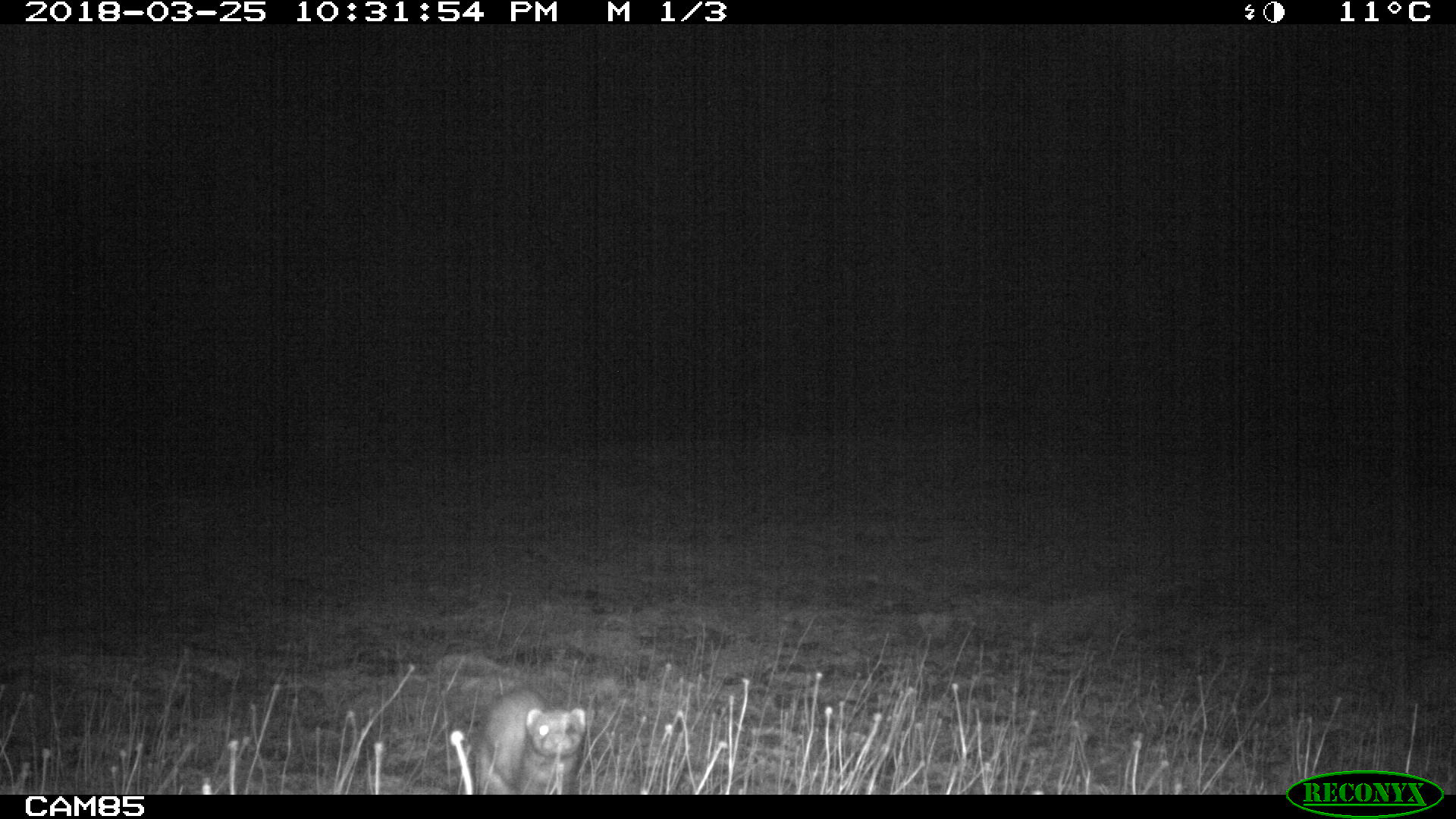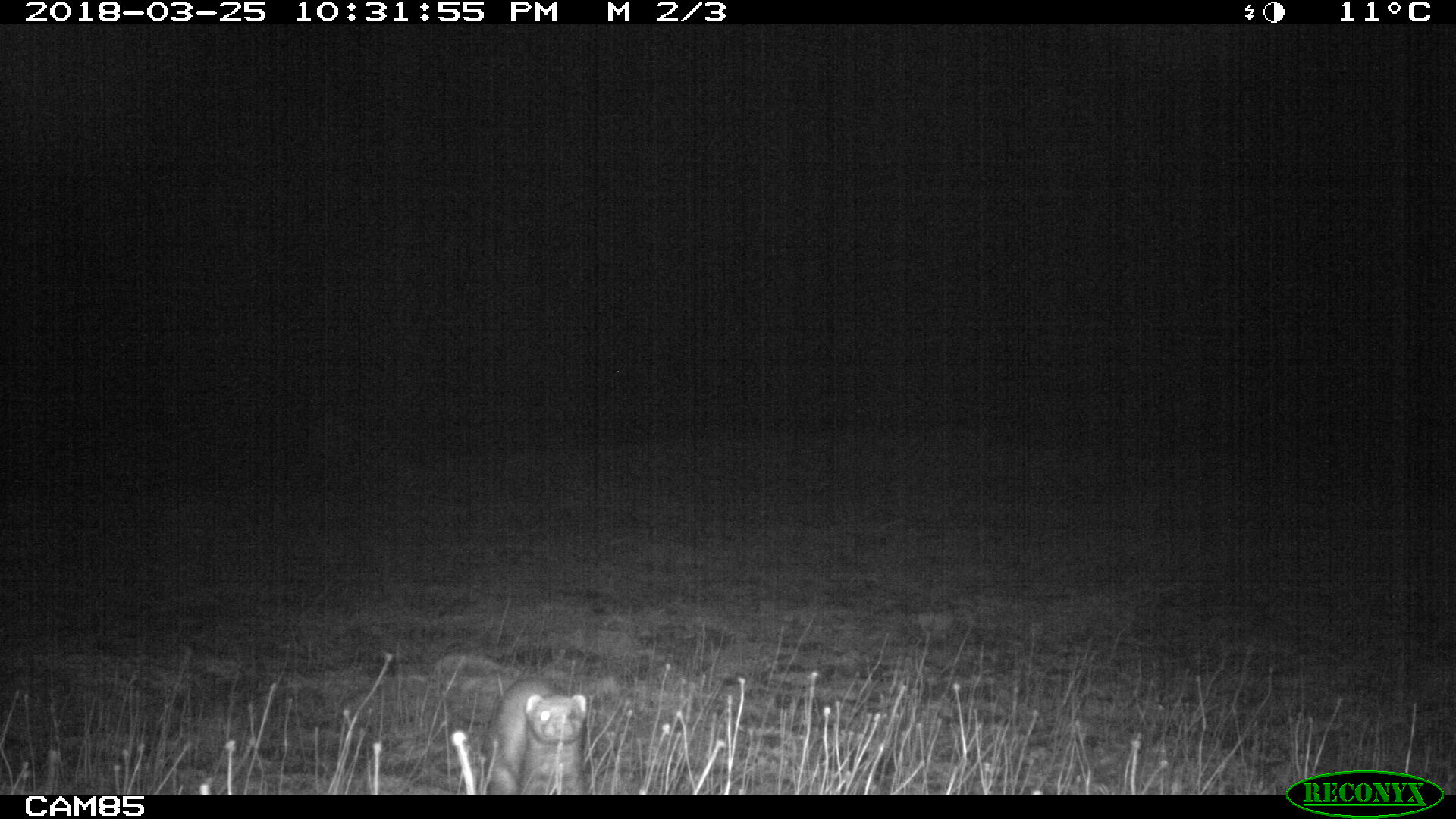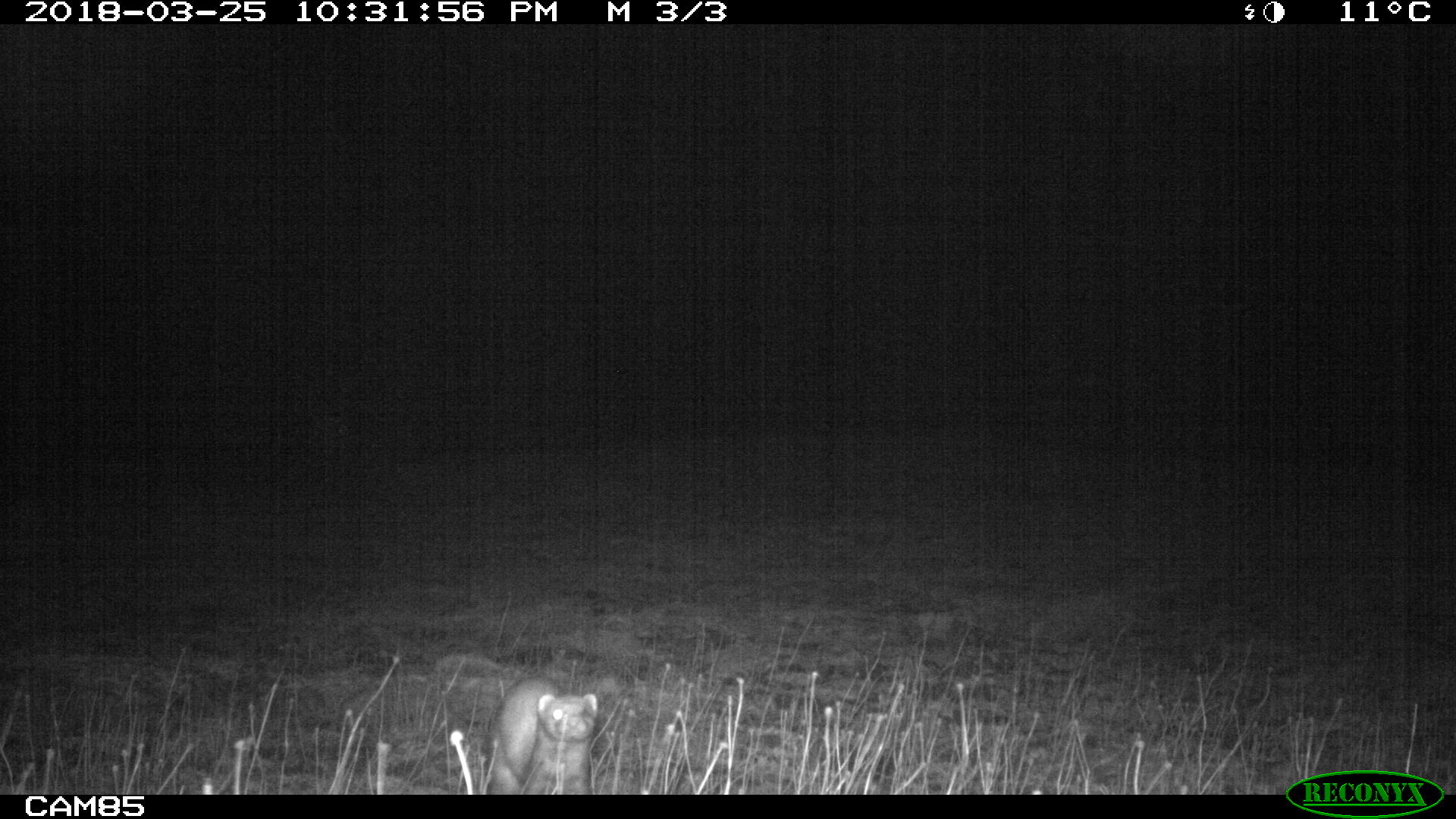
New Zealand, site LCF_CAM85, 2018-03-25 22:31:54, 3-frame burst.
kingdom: Animalia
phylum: Chordata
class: Mammalia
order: Carnivora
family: Mustelidae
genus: Mustela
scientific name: Mustela furo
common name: ferret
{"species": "ferret (Mustela furo)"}